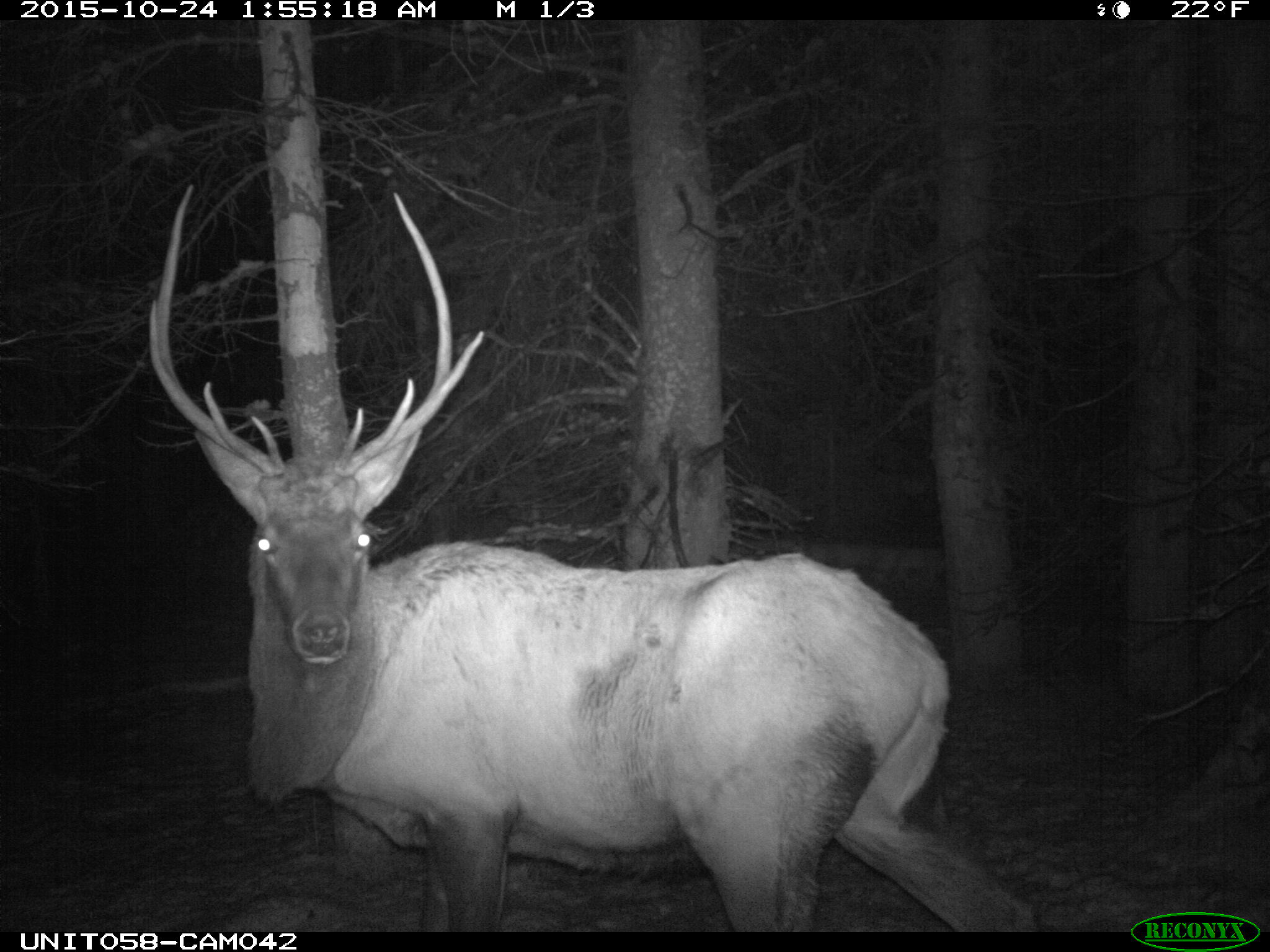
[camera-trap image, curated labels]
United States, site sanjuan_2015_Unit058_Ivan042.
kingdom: Animalia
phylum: Chordata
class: Mammalia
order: Artiodactyla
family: Cervidae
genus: Cervus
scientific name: Cervus elaphus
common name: red deer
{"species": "Cervus elaphus (red deer)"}